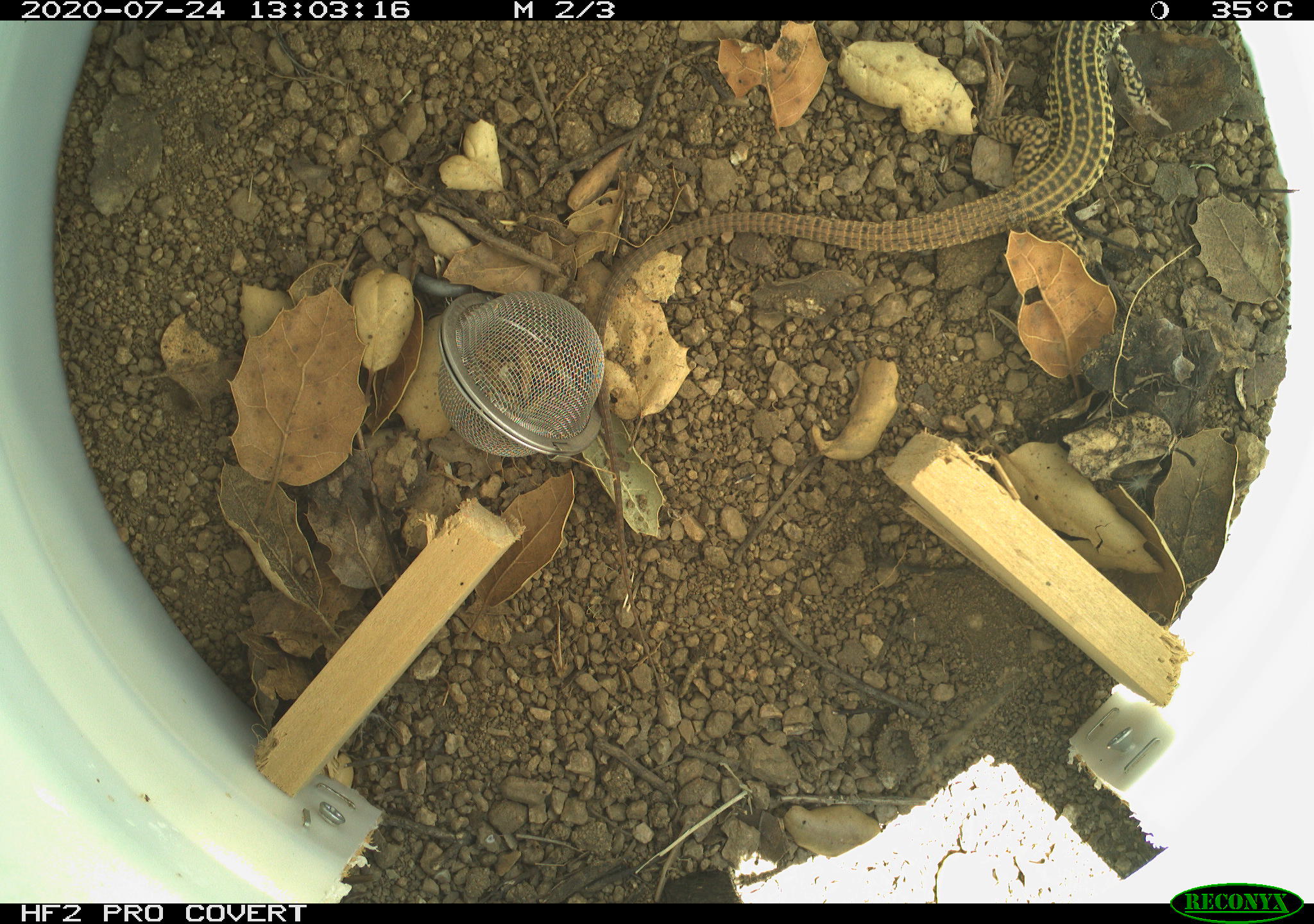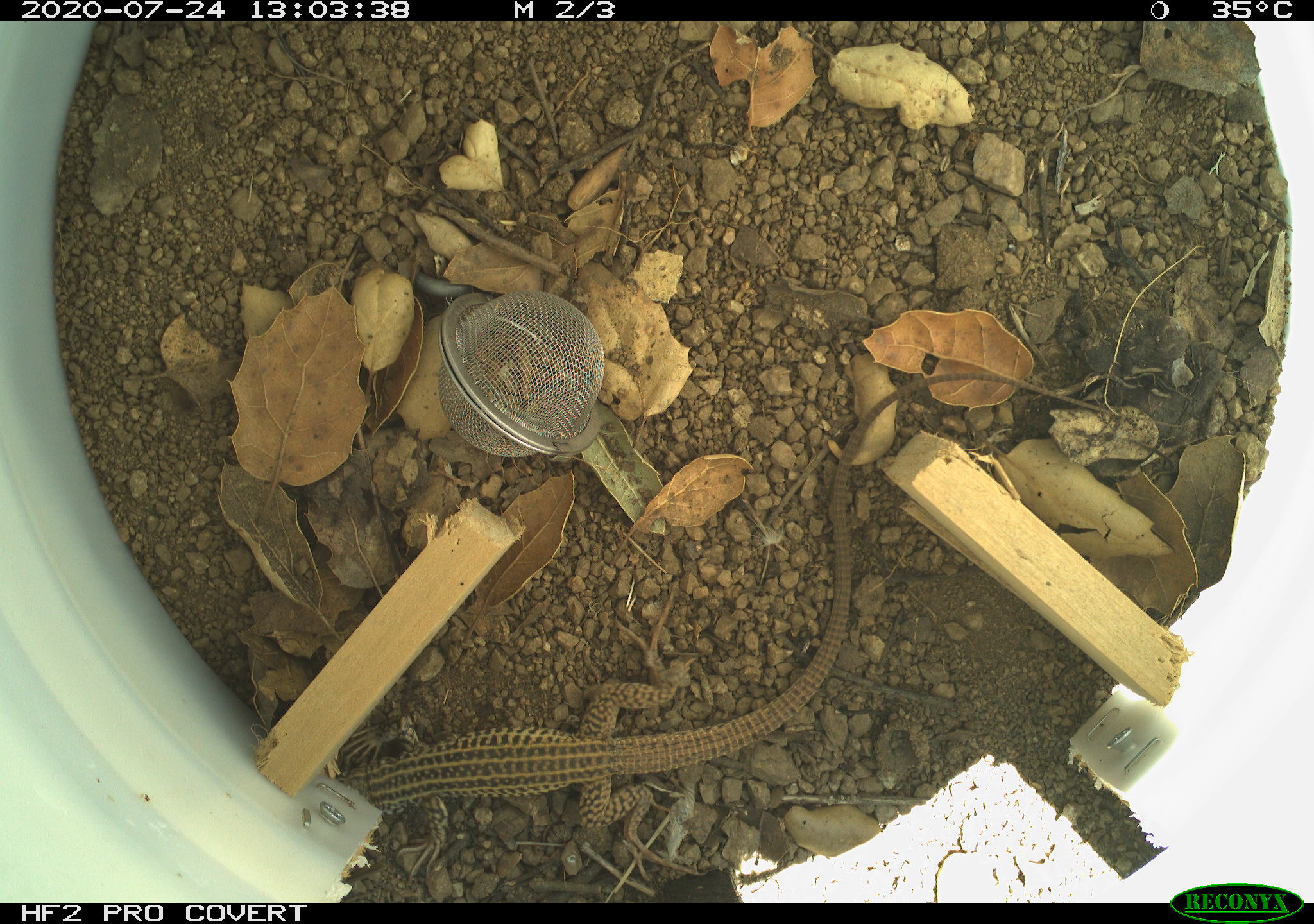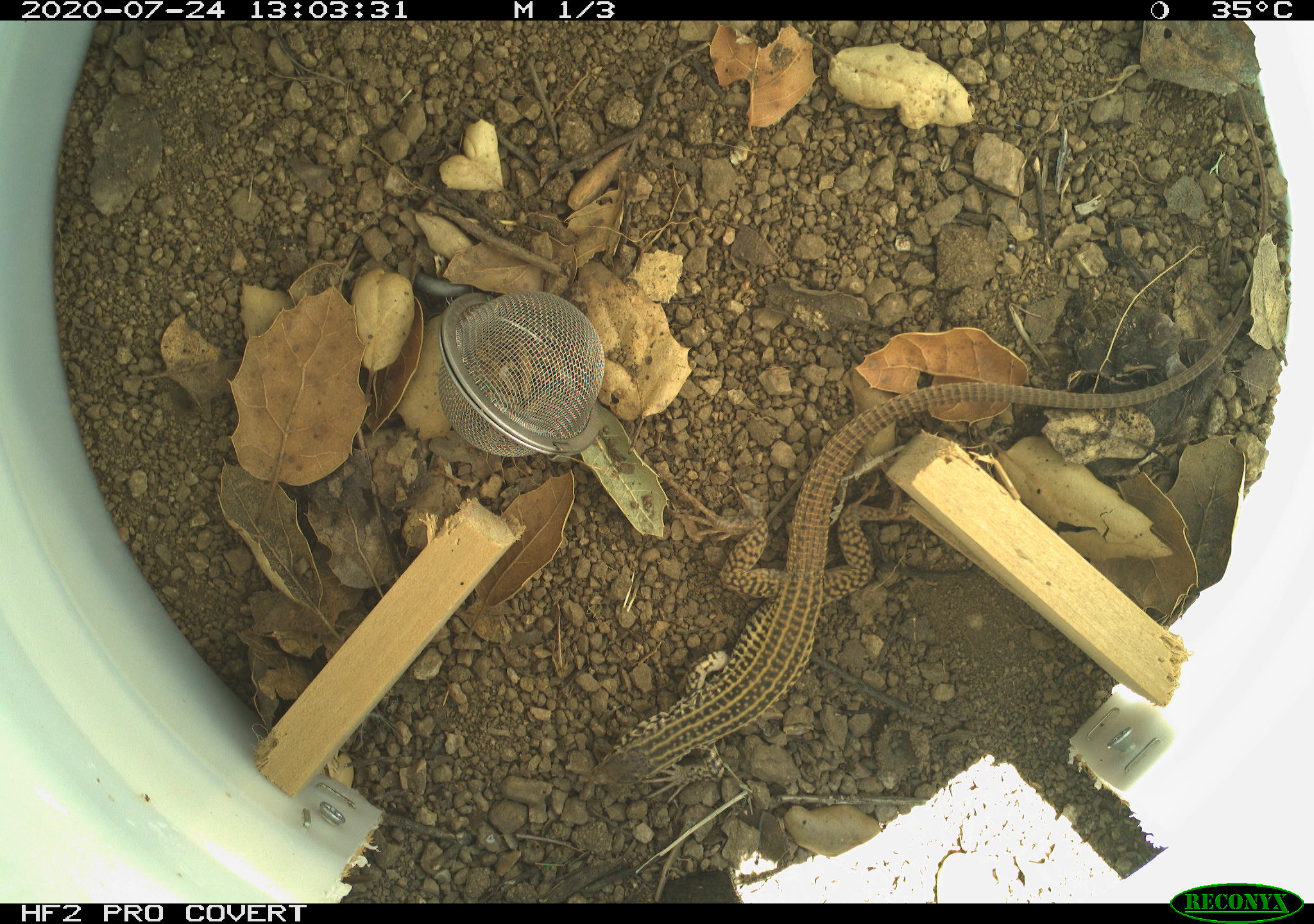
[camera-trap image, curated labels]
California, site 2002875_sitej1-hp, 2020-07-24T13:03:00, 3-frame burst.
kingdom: Animalia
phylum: Chordata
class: Reptilia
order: Squamata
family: Teiidae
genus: Aspidoscelis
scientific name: Aspidoscelis tigris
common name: western whiptail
Western whiptail (Aspidoscelis tigris).